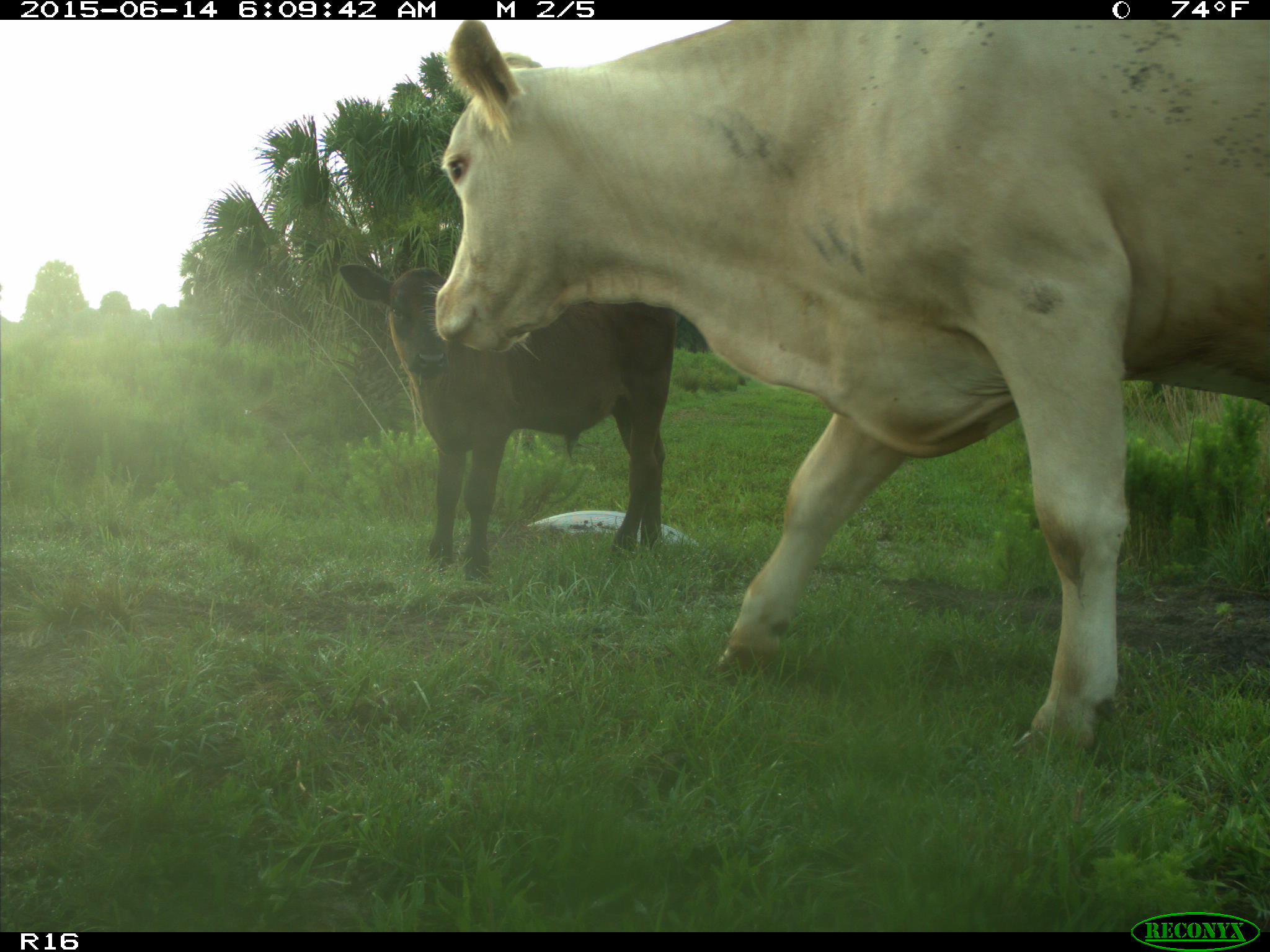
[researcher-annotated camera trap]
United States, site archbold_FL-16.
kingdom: Animalia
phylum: Chordata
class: Mammalia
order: Artiodactyla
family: Bovidae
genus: Bos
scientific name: Bos taurus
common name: domestic cow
Bos taurus (domestic cow).